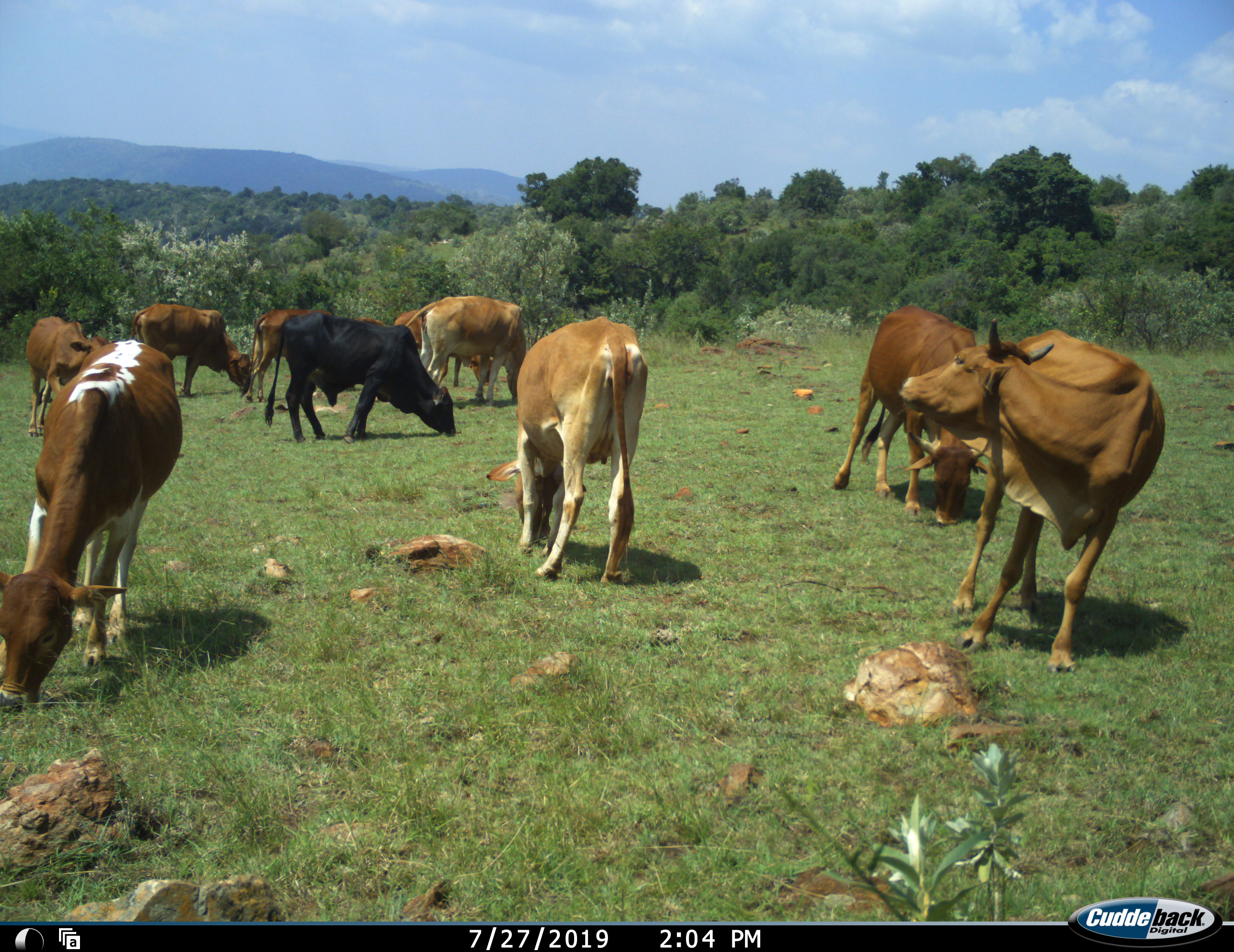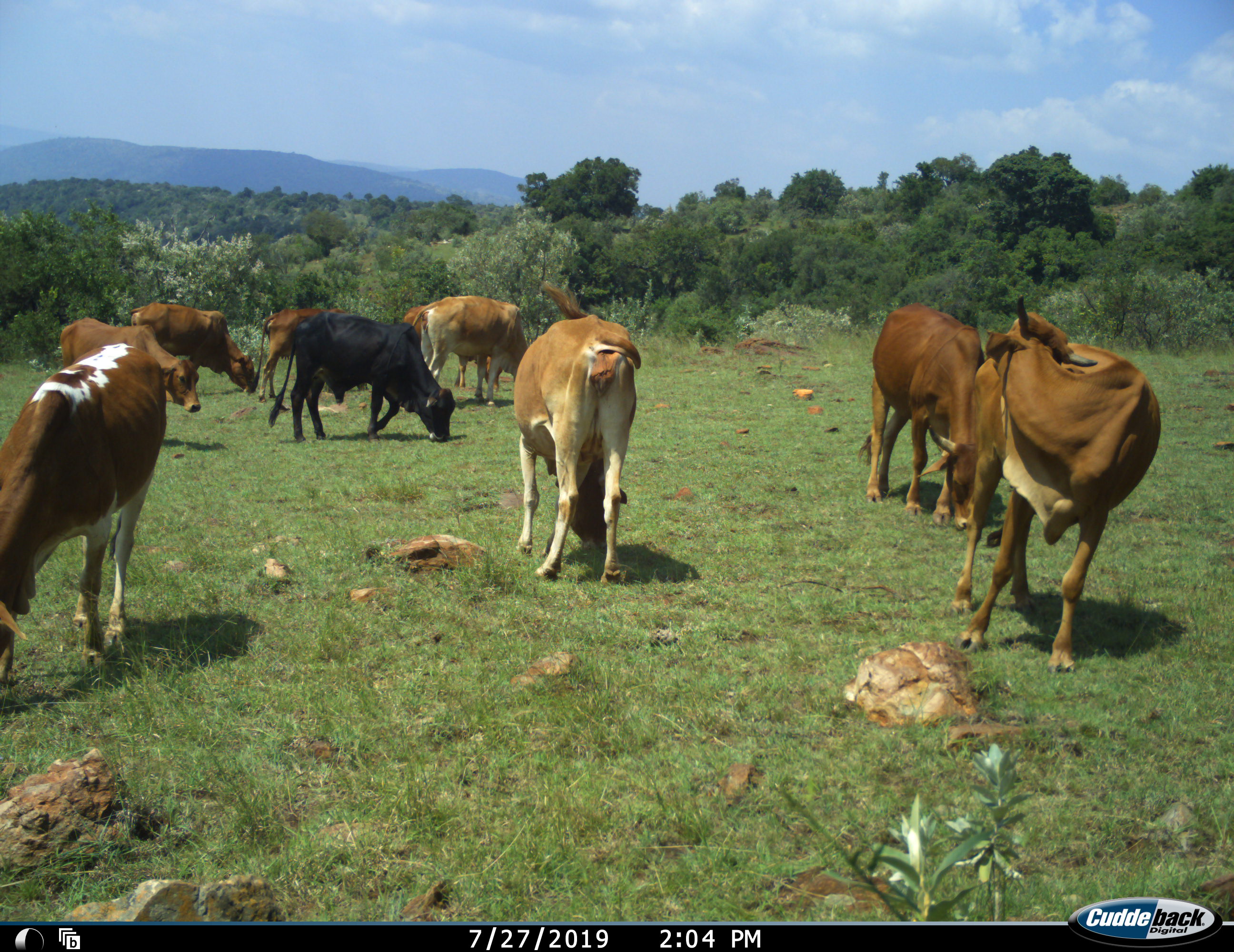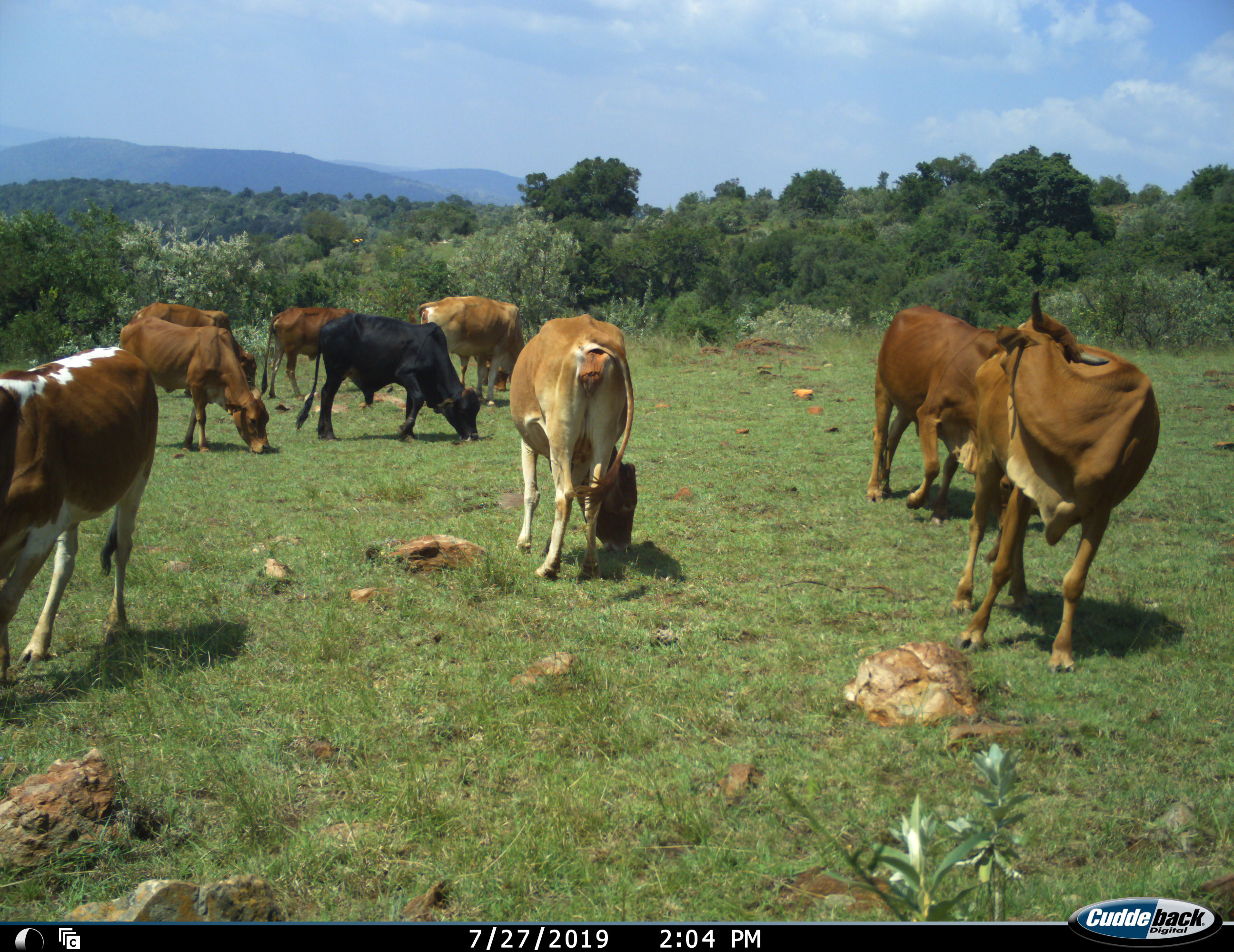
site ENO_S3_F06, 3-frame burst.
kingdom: Animalia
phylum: Chordata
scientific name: Vertebrata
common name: domestic animal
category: domesticanimal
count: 10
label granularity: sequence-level